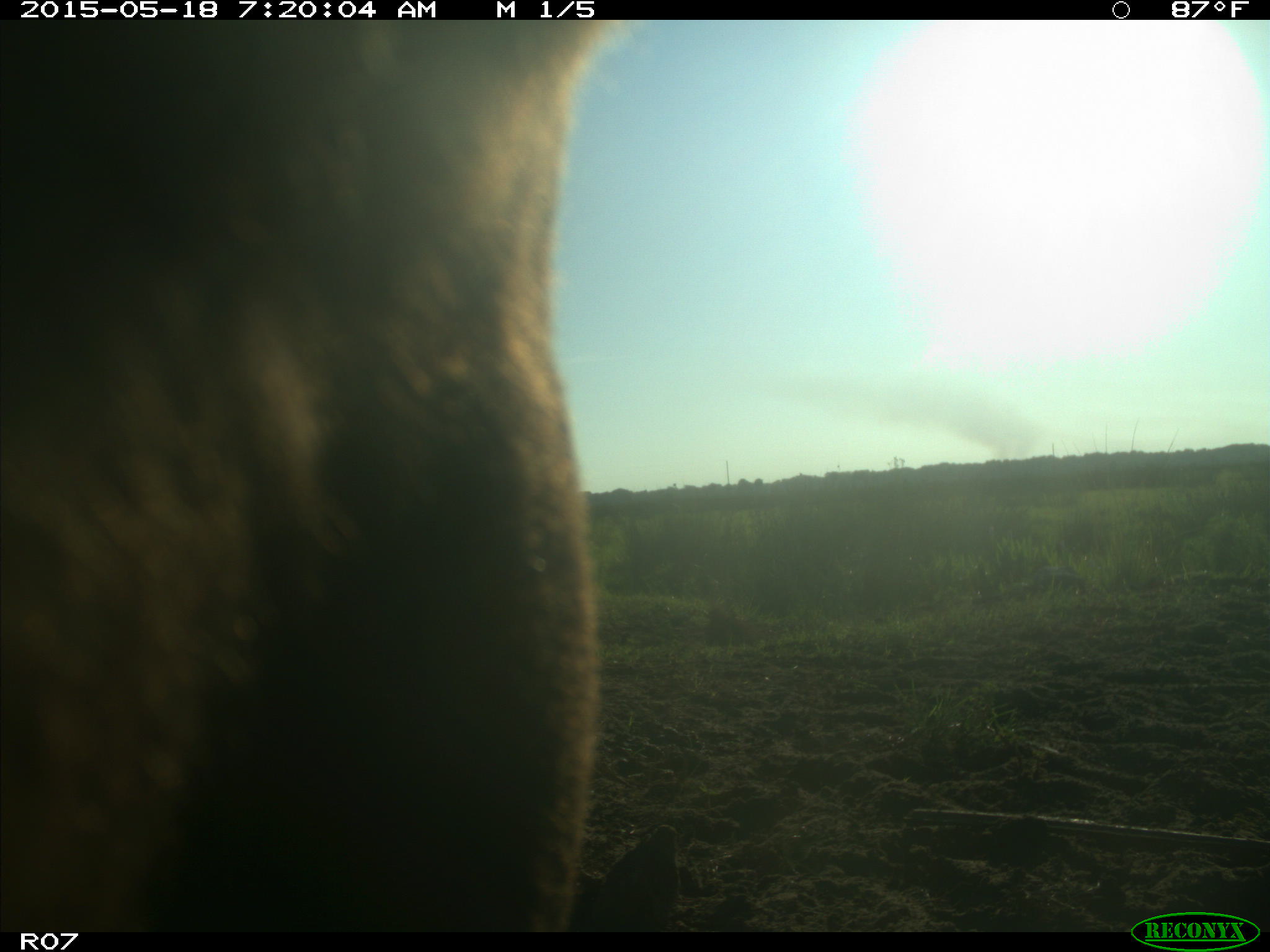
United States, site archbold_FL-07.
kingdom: Animalia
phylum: Chordata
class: Mammalia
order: Artiodactyla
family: Bovidae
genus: Bos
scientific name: Bos taurus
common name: domestic cow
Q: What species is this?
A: Bos taurus (domestic cow).